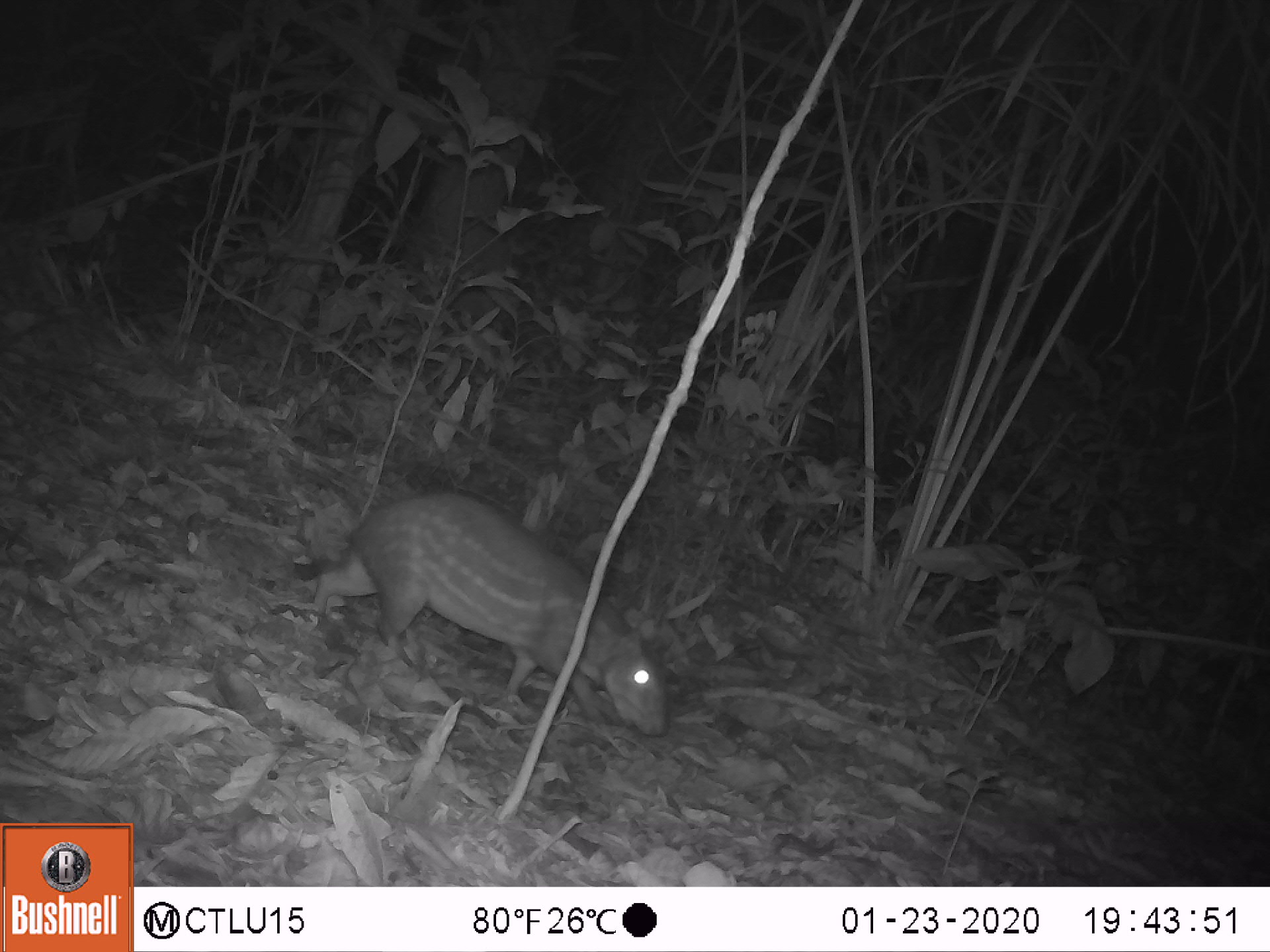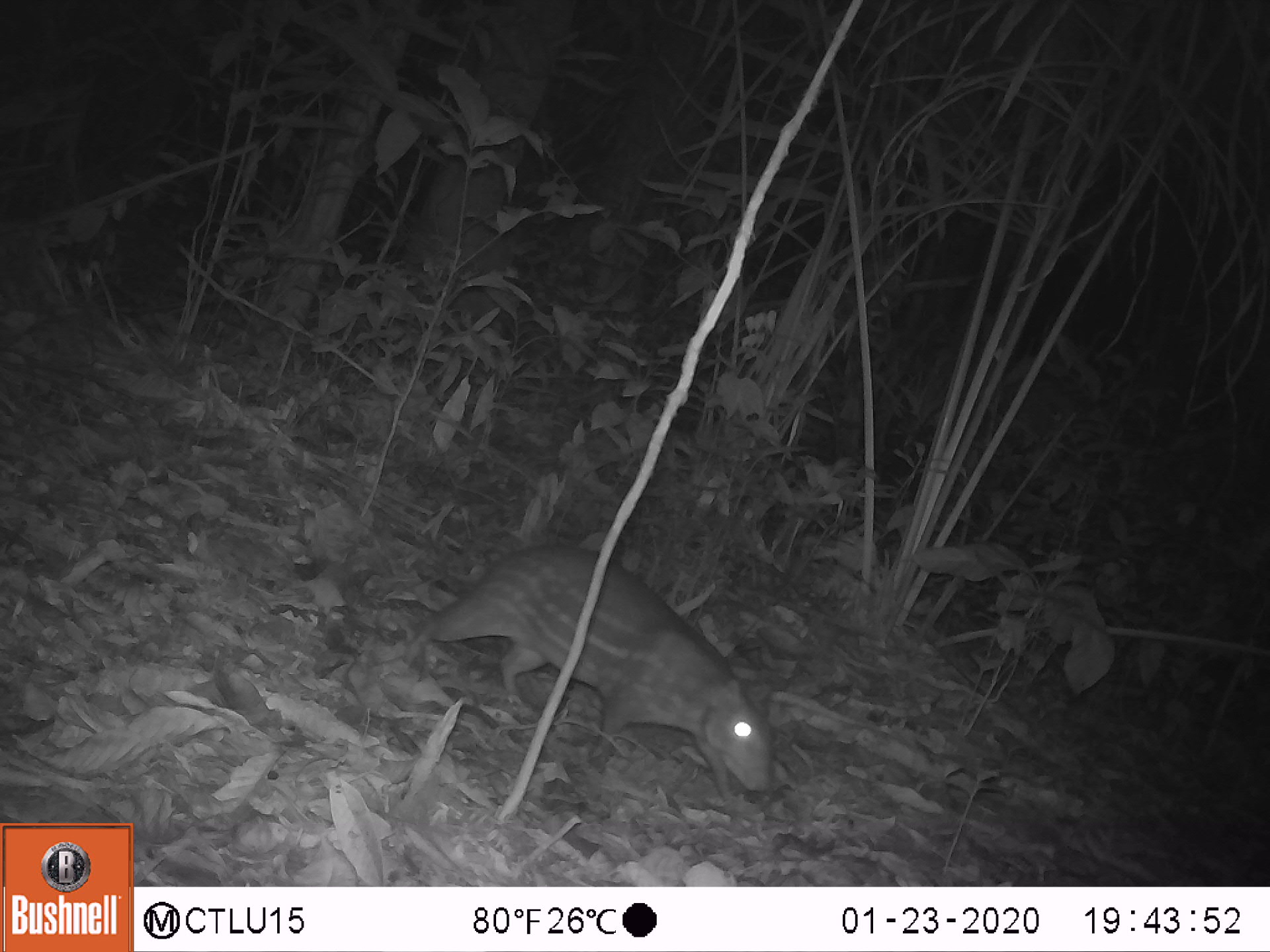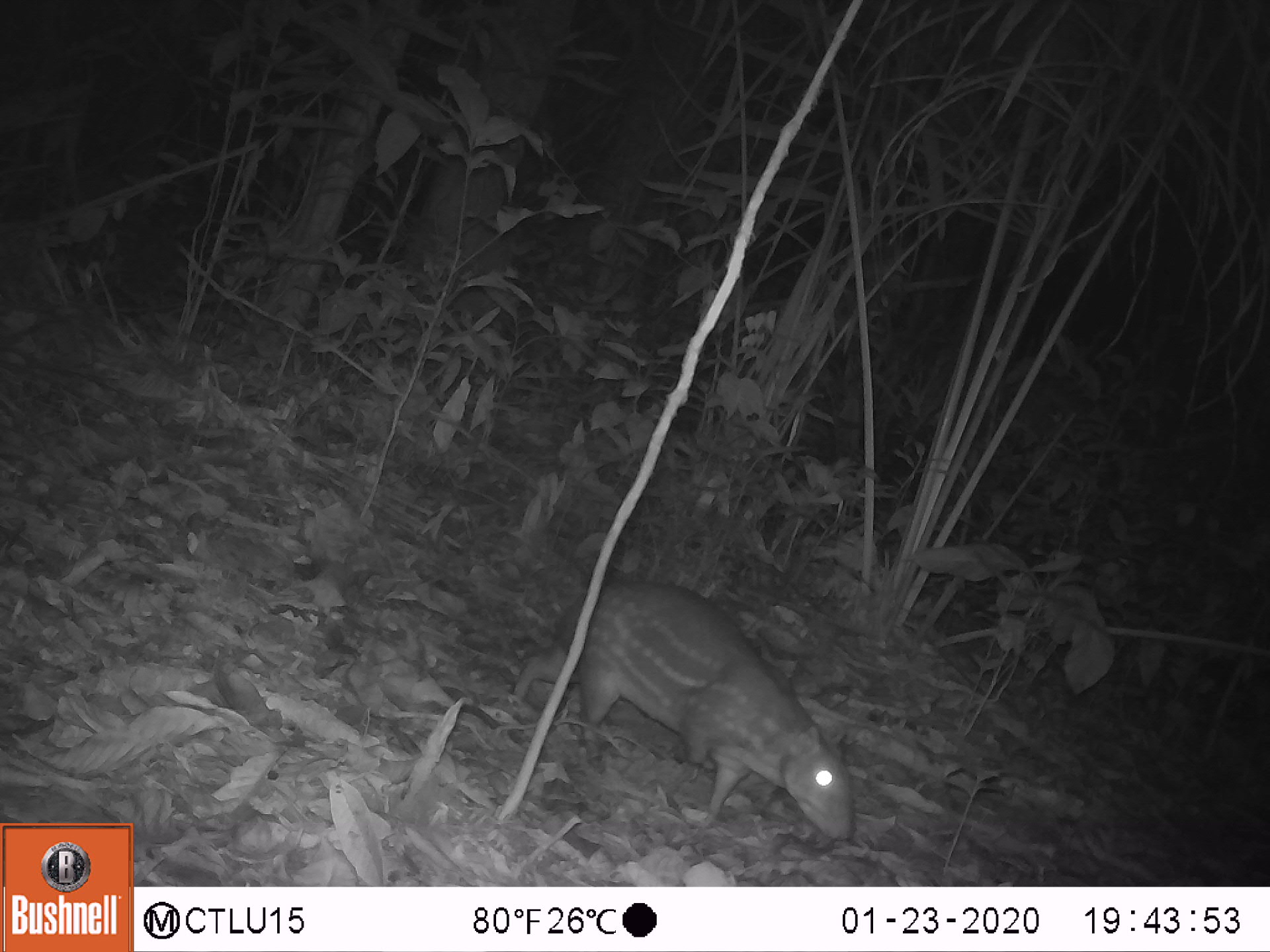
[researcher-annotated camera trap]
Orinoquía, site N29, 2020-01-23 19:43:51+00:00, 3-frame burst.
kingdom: Animalia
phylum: Chordata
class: Mammalia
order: Rodentia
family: Cuniculidae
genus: Cuniculus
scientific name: Cuniculus paca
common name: spotted paca